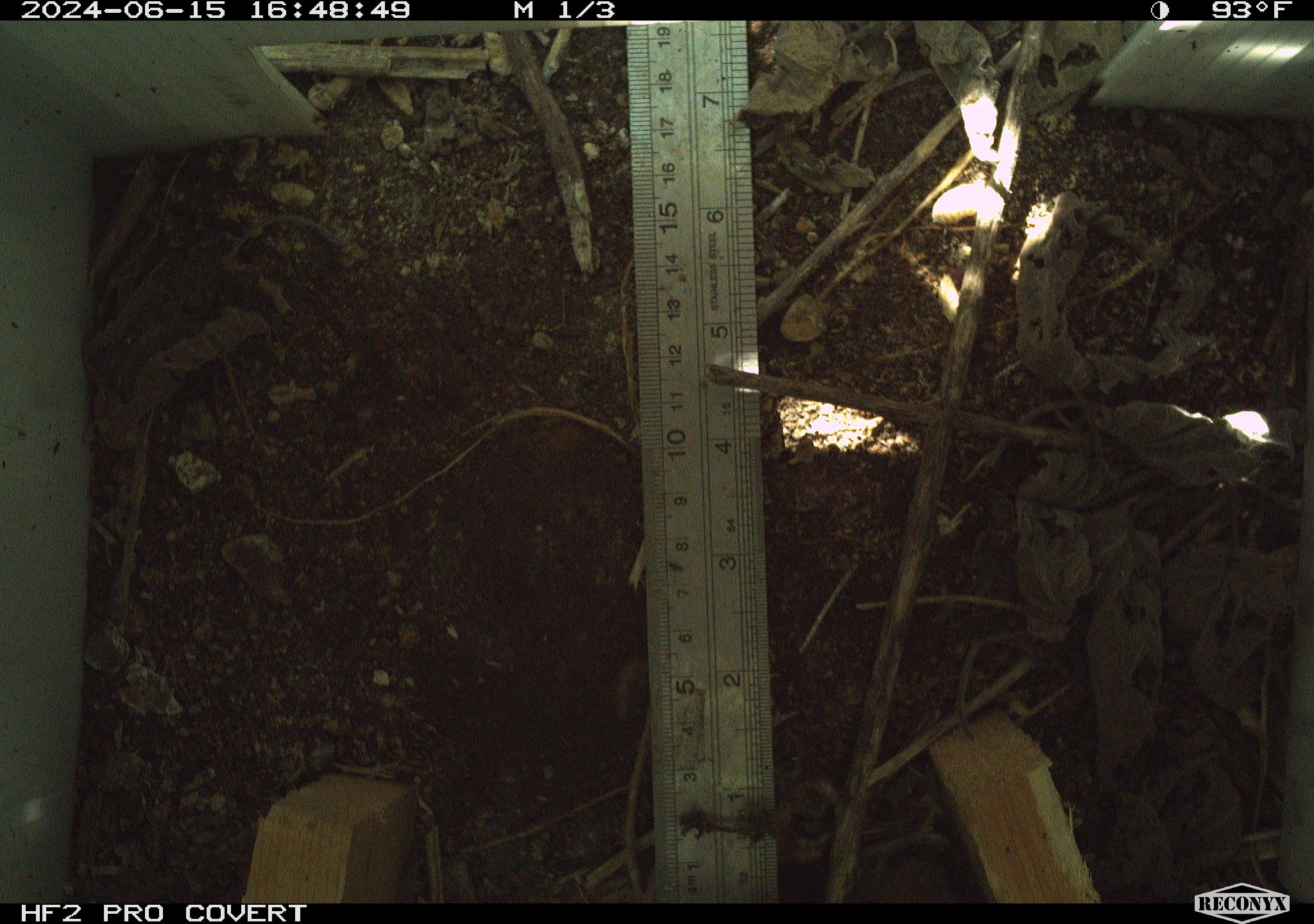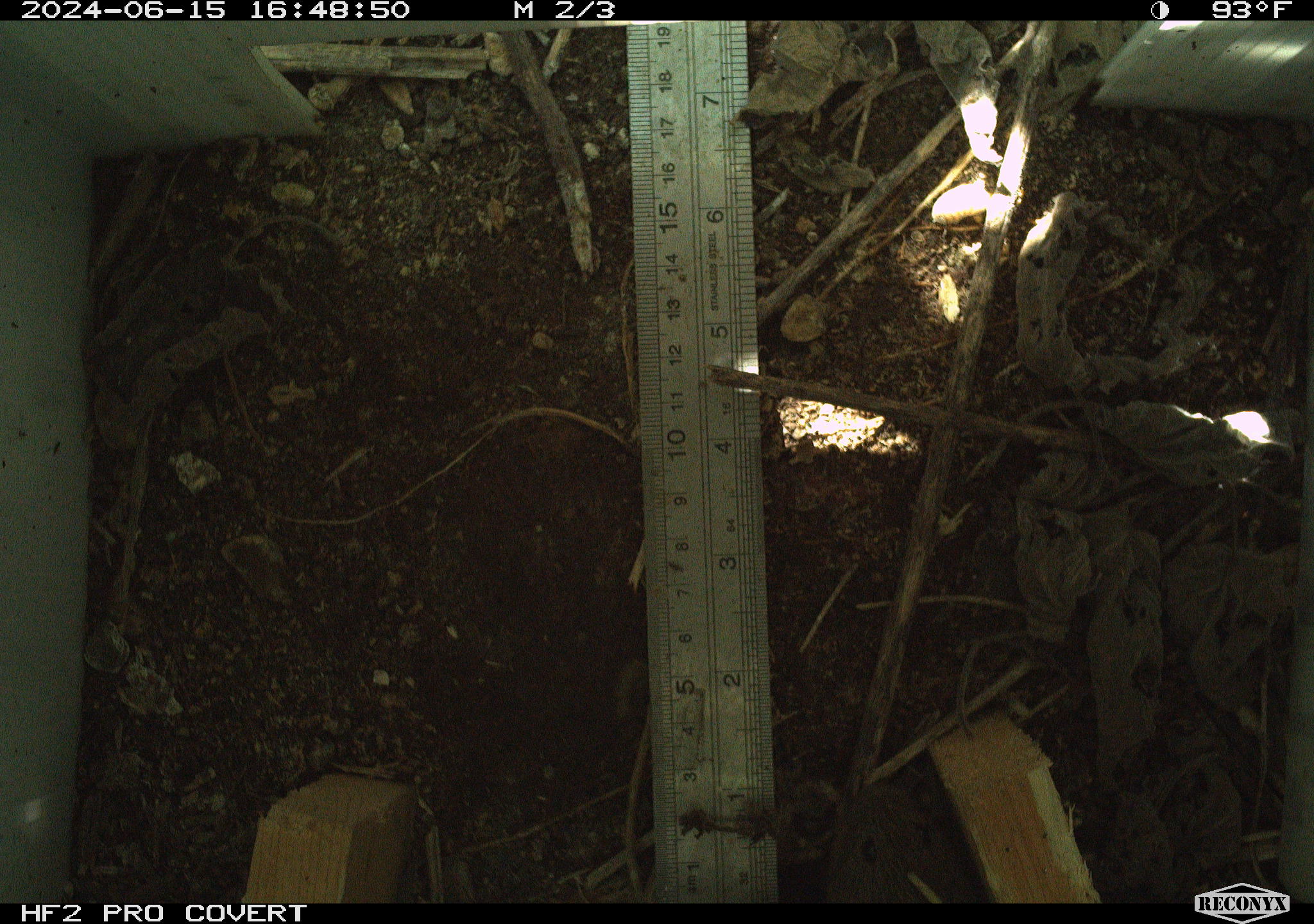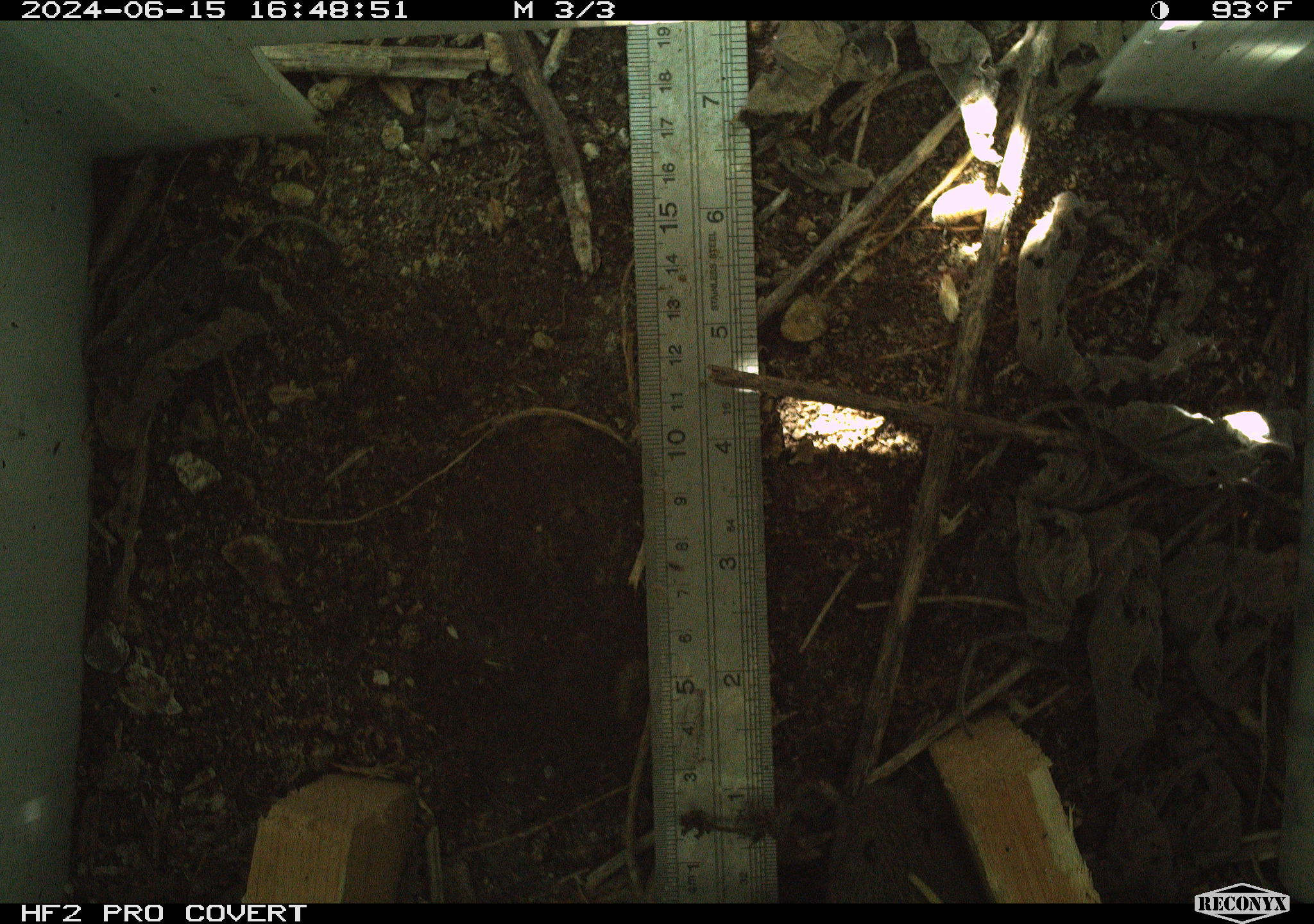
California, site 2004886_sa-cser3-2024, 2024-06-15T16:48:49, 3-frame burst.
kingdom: Animalia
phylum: Chordata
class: Mammalia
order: Eulipotyphla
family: Soricidae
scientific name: Soricidae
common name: shrews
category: soricidae family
Soricidae family (shrews) (Soricidae).